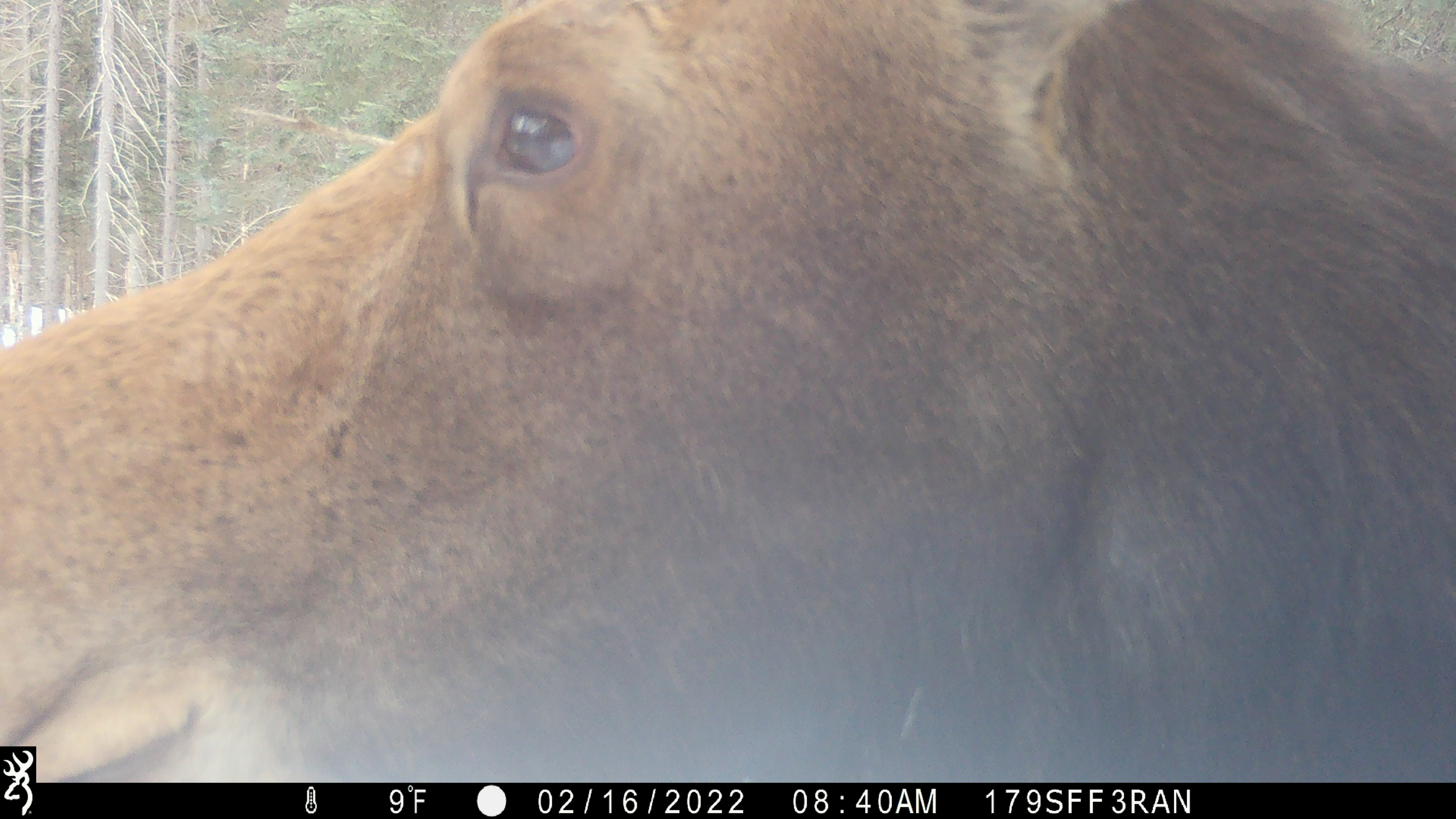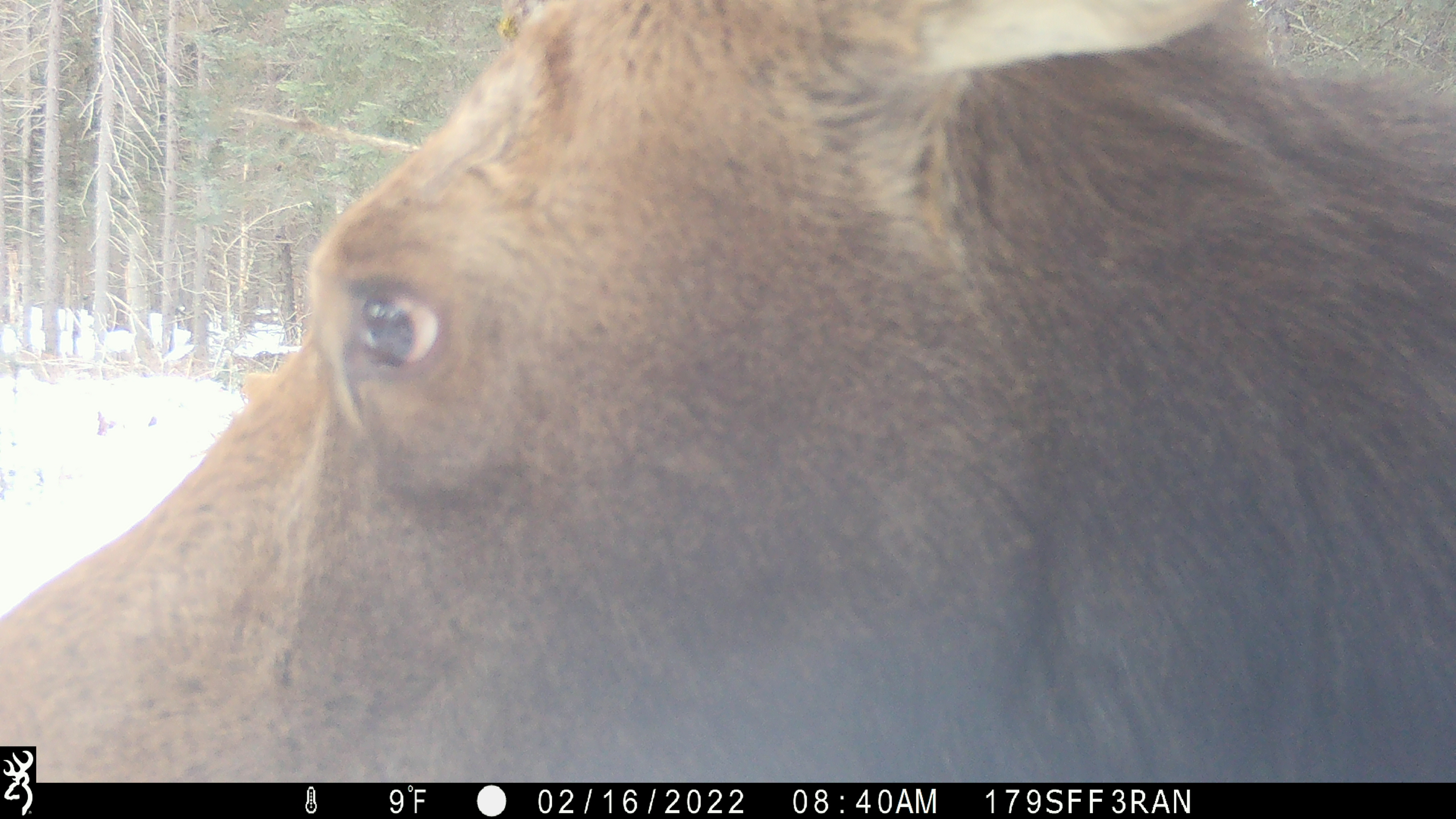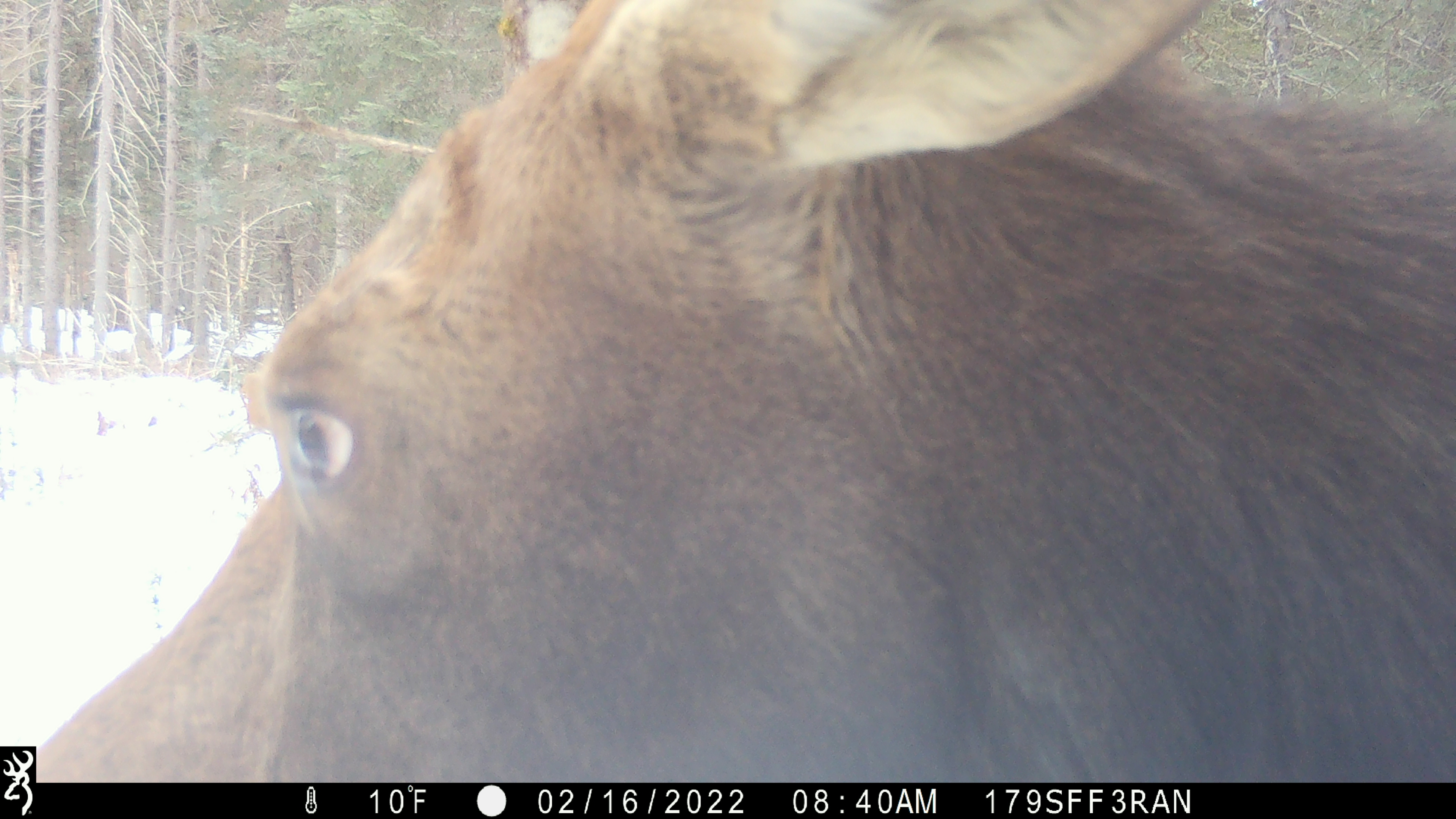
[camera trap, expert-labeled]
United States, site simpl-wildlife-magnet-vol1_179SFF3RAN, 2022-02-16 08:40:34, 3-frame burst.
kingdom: Animalia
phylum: Chordata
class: Mammalia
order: Artiodactyla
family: Cervidae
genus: Alces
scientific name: Alces alces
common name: moose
Moose (Alces alces).